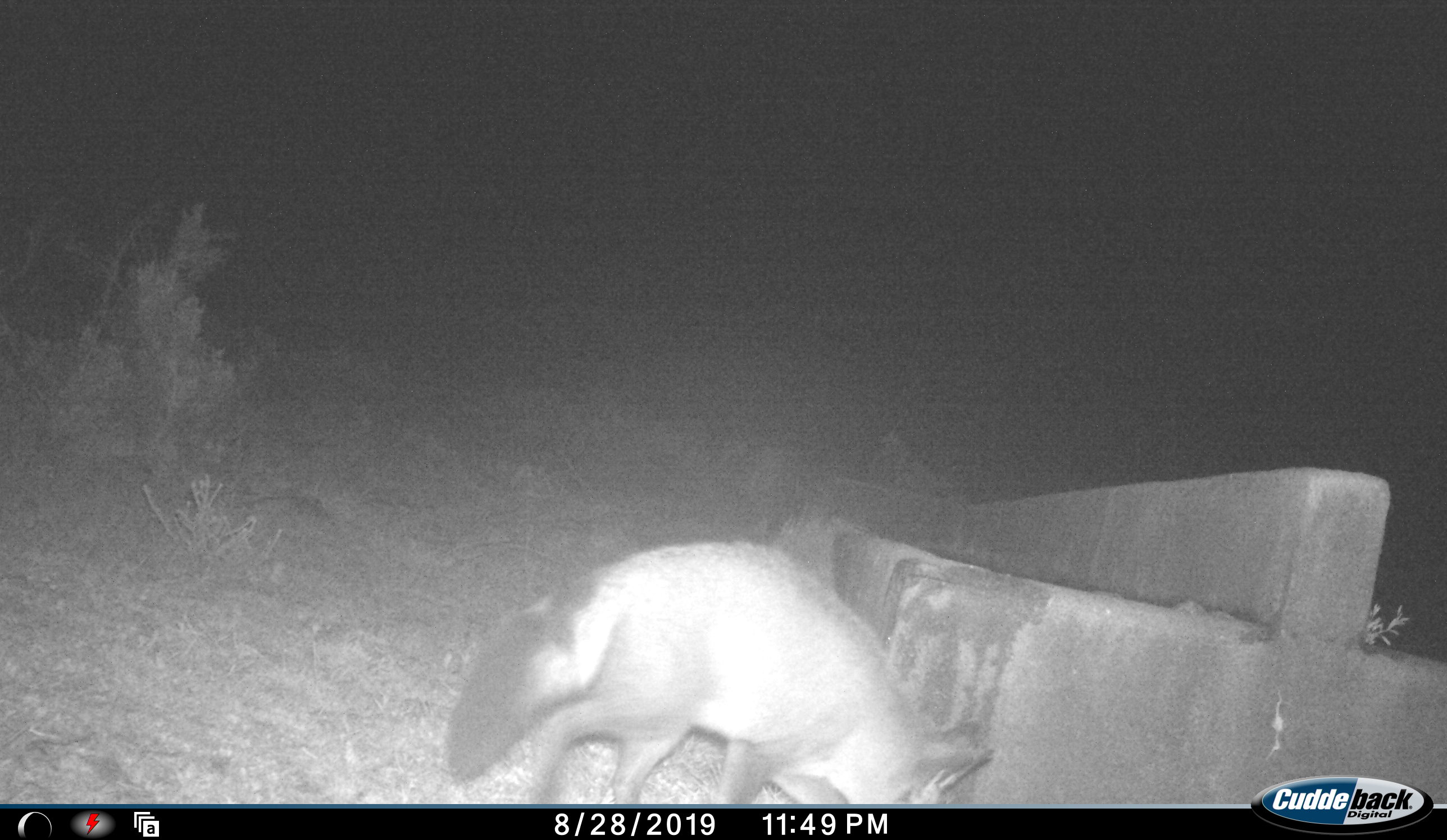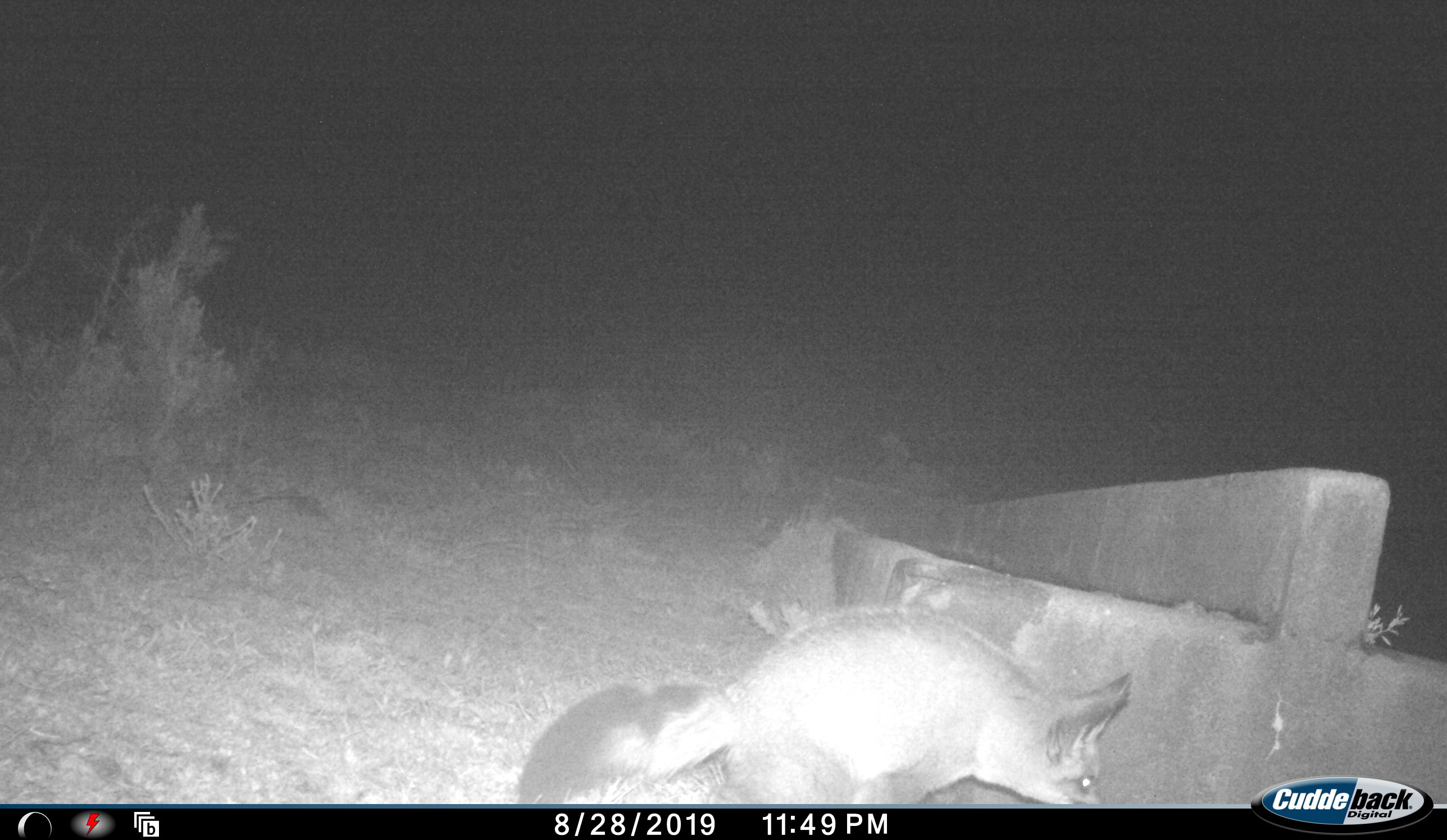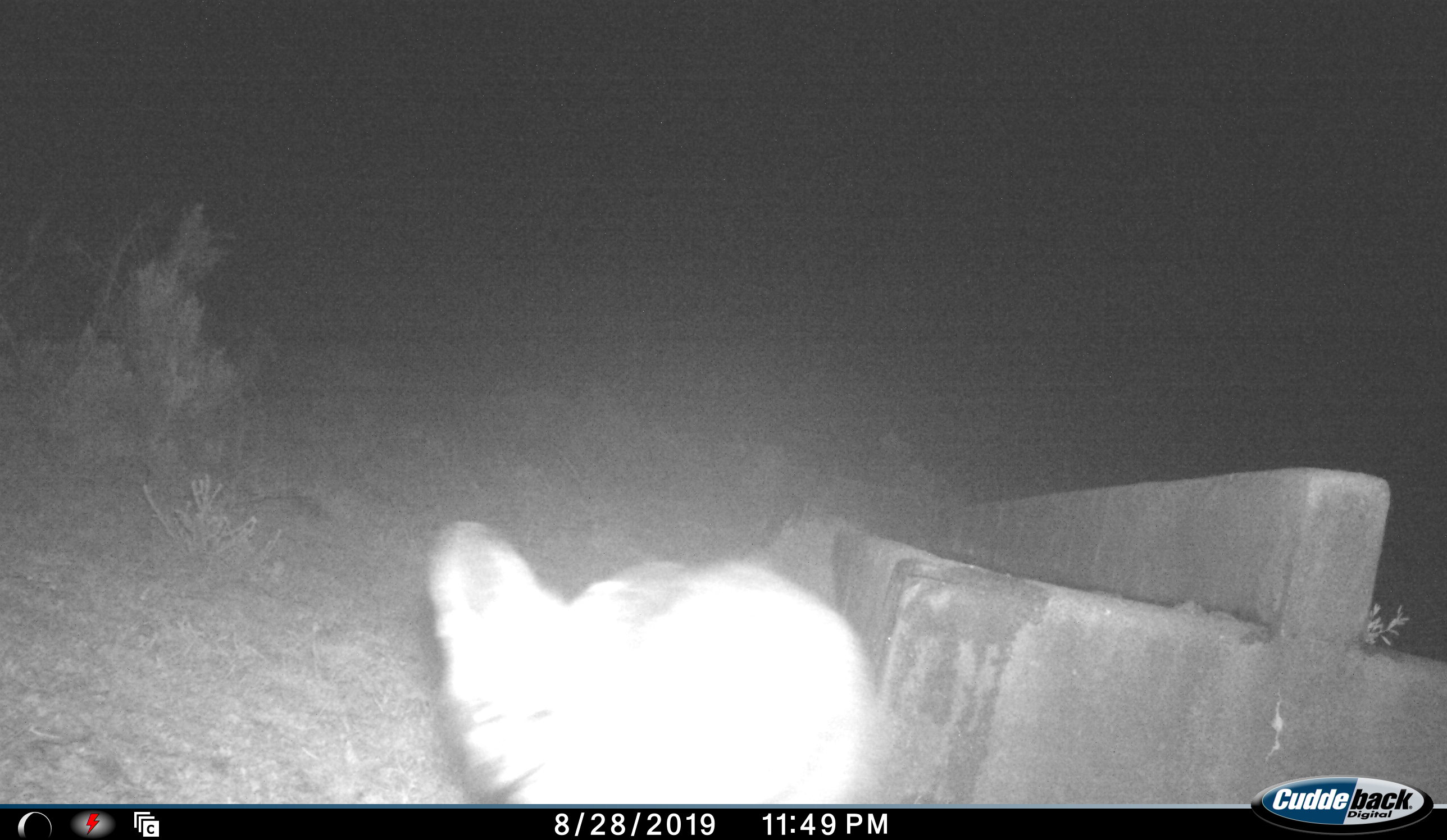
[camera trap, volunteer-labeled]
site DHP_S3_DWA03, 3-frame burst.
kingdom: Animalia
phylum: Chordata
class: Mammalia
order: Carnivora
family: Canidae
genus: Otocyon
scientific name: Otocyon megalotis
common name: bat-eared fox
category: foxbateared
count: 1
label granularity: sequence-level